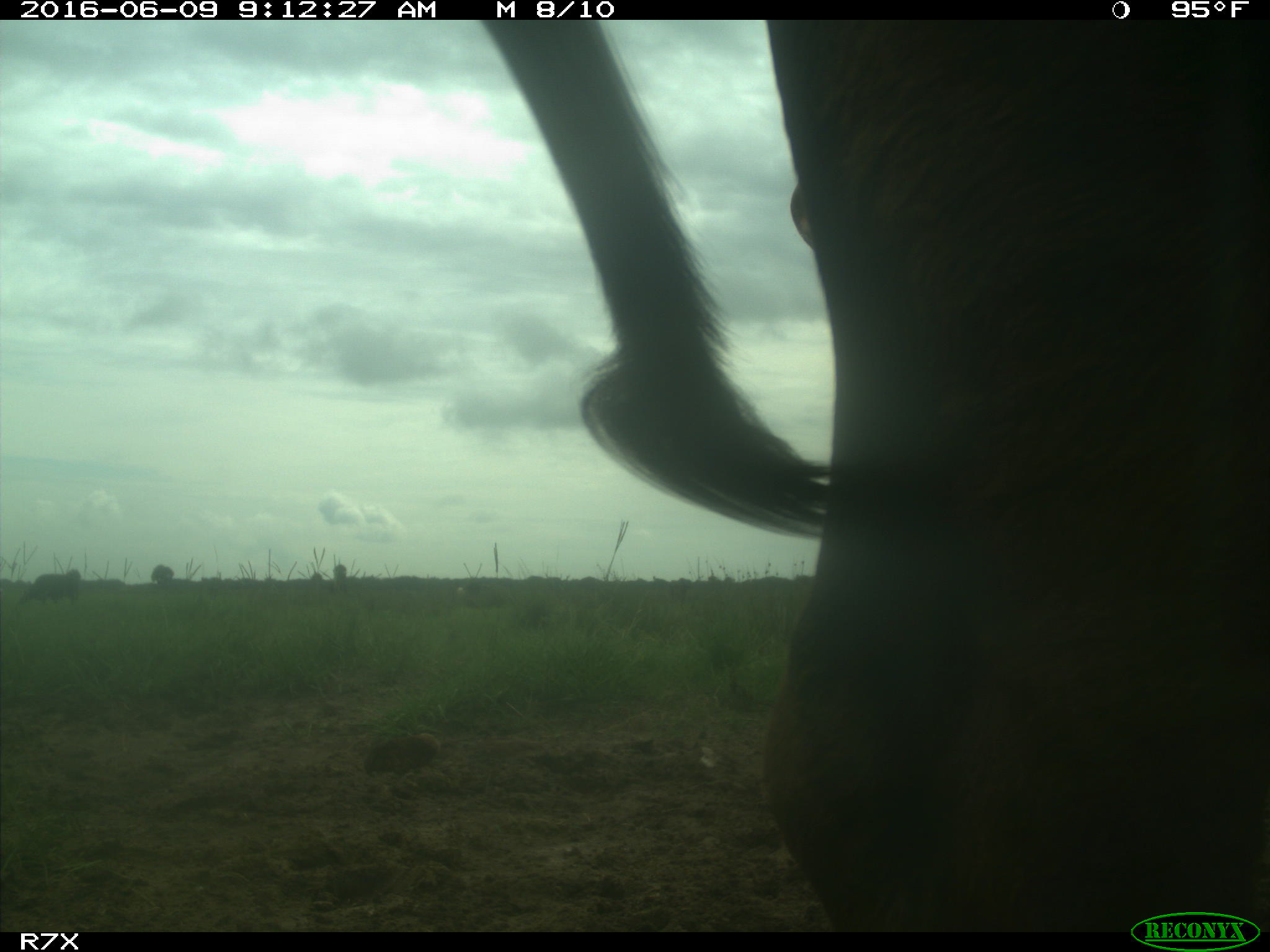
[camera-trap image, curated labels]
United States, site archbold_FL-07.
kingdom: Animalia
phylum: Chordata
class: Mammalia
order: Artiodactyla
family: Bovidae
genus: Bos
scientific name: Bos taurus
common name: domestic cow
Bos taurus (domestic cow).